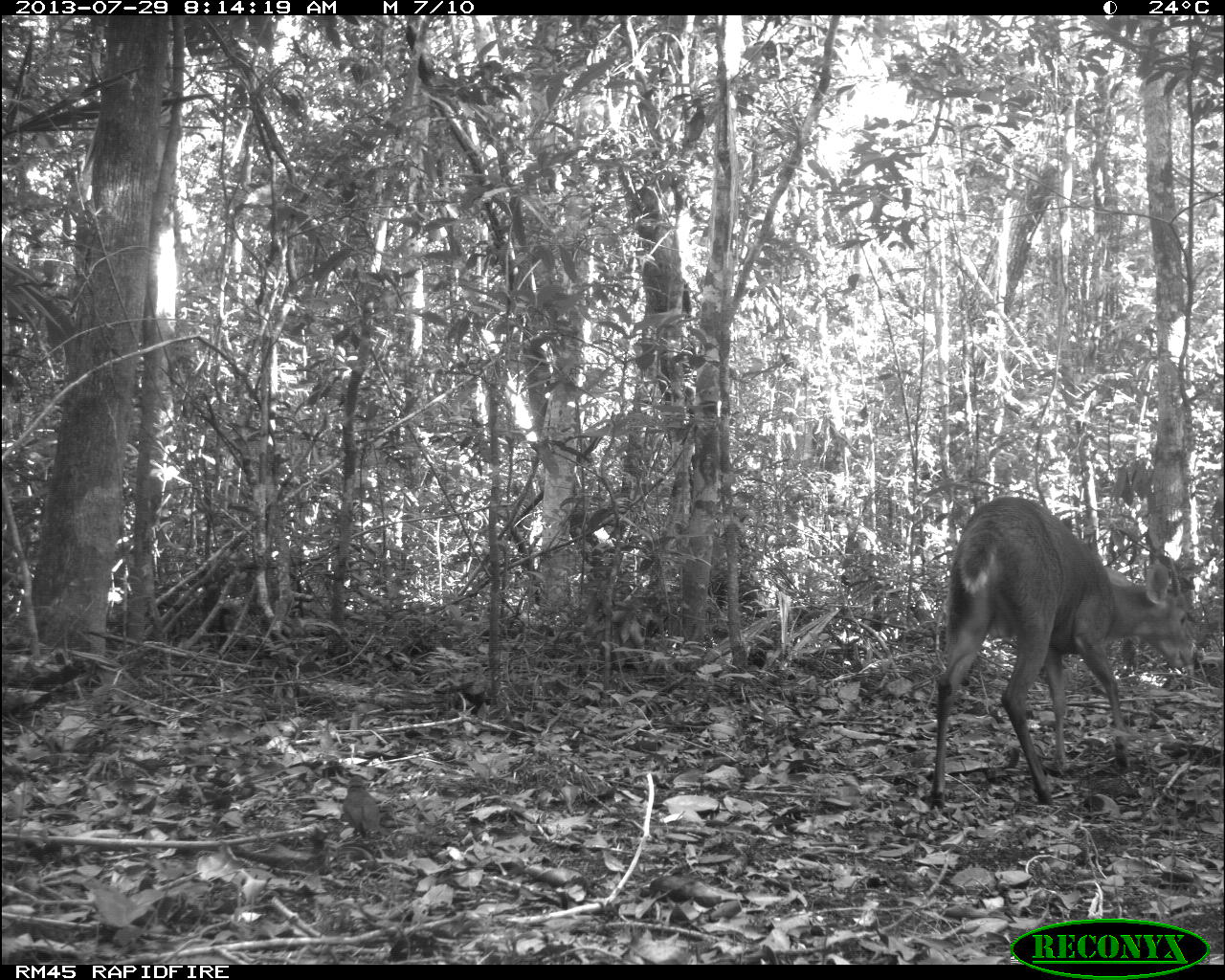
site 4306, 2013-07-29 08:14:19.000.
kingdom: Animalia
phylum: Chordata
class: Mammalia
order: Artiodactyla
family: Cervidae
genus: Mazama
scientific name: Mazama temama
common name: central american red brocket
Mazama temama (central american red brocket), count 1, sex male.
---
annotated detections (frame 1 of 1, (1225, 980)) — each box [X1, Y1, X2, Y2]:
mazama temama: [926, 495, 1194, 809]